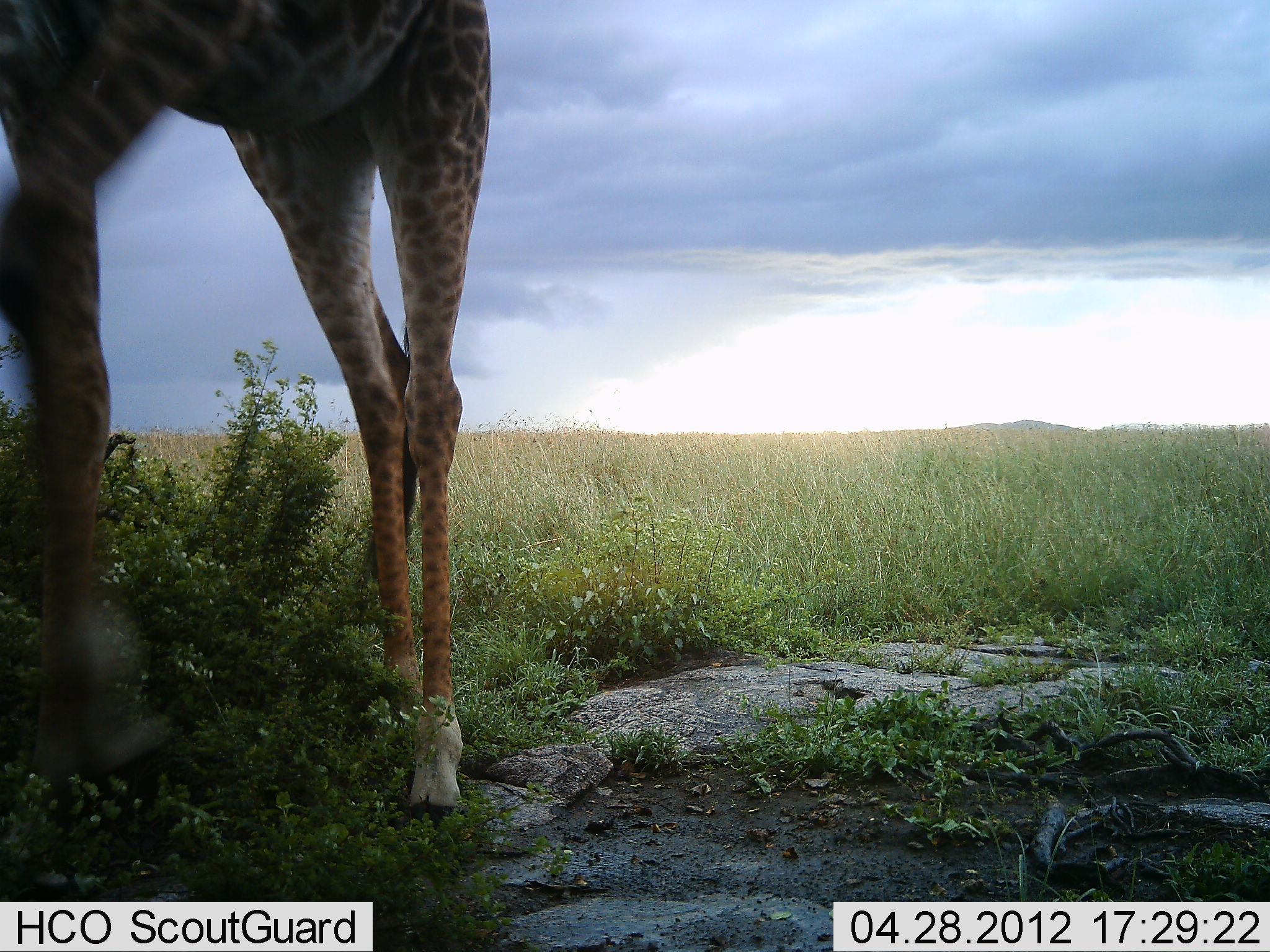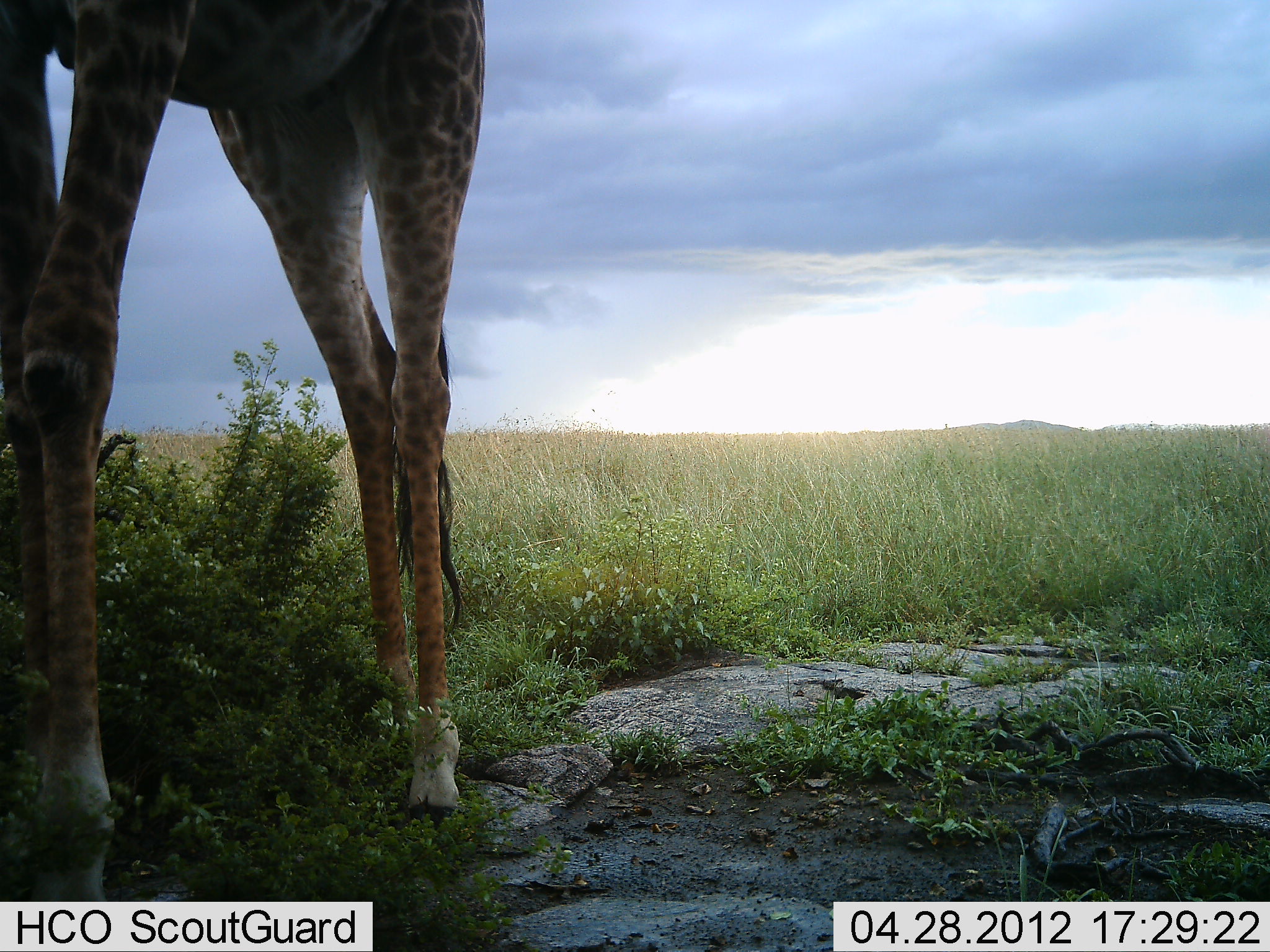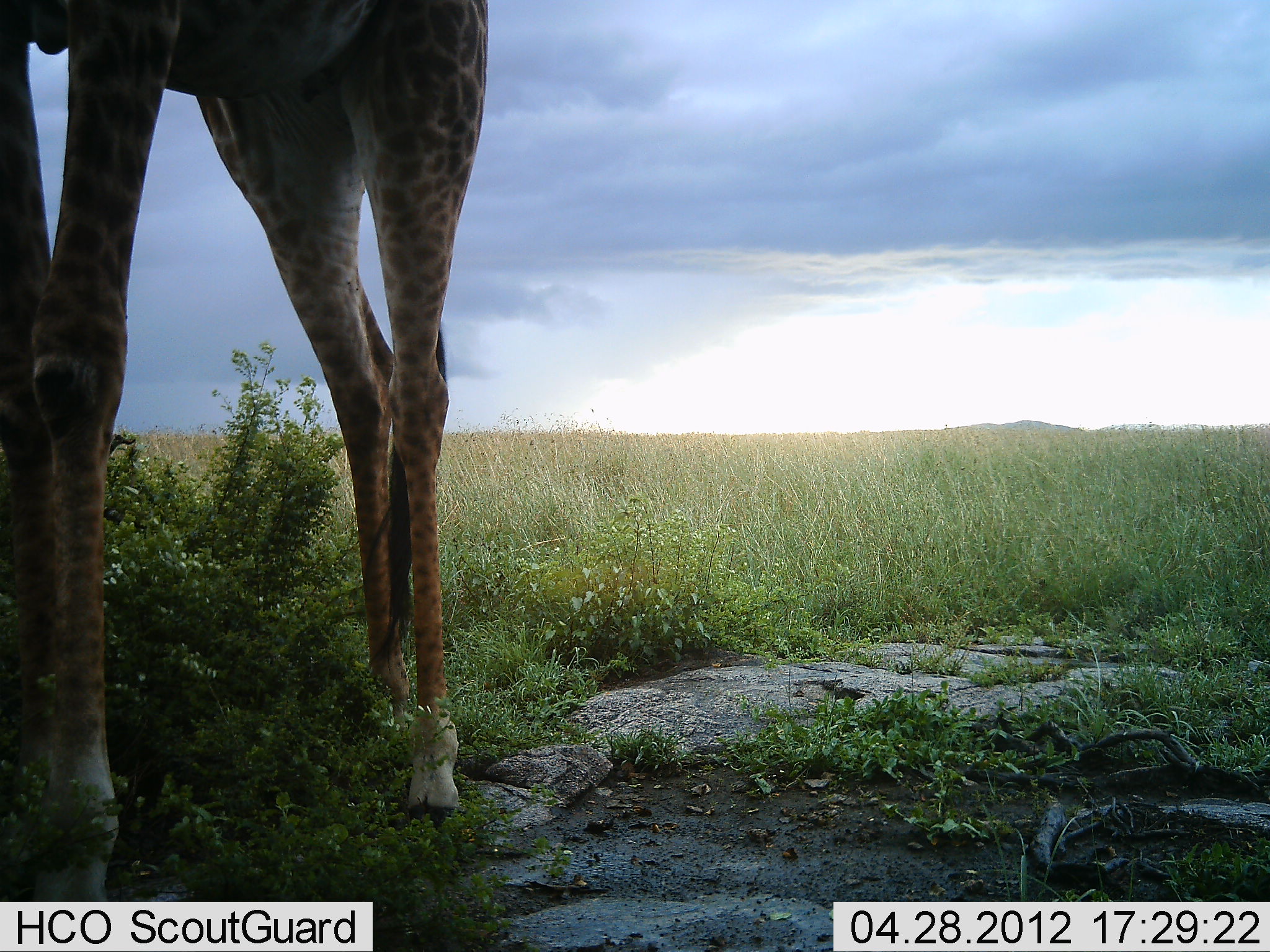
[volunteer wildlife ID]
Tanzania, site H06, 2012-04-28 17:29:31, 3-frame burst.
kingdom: Animalia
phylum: Chordata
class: Mammalia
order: Artiodactyla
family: Giraffidae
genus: Giraffa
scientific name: Giraffa camelopardalis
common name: giraffe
Giraffe (Giraffa camelopardalis), count 1. Behavior (volunteer vote fractions): standing 100%, resting 0%, moving 0%, interacting 0%. Young present (vote fraction): 0%. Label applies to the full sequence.